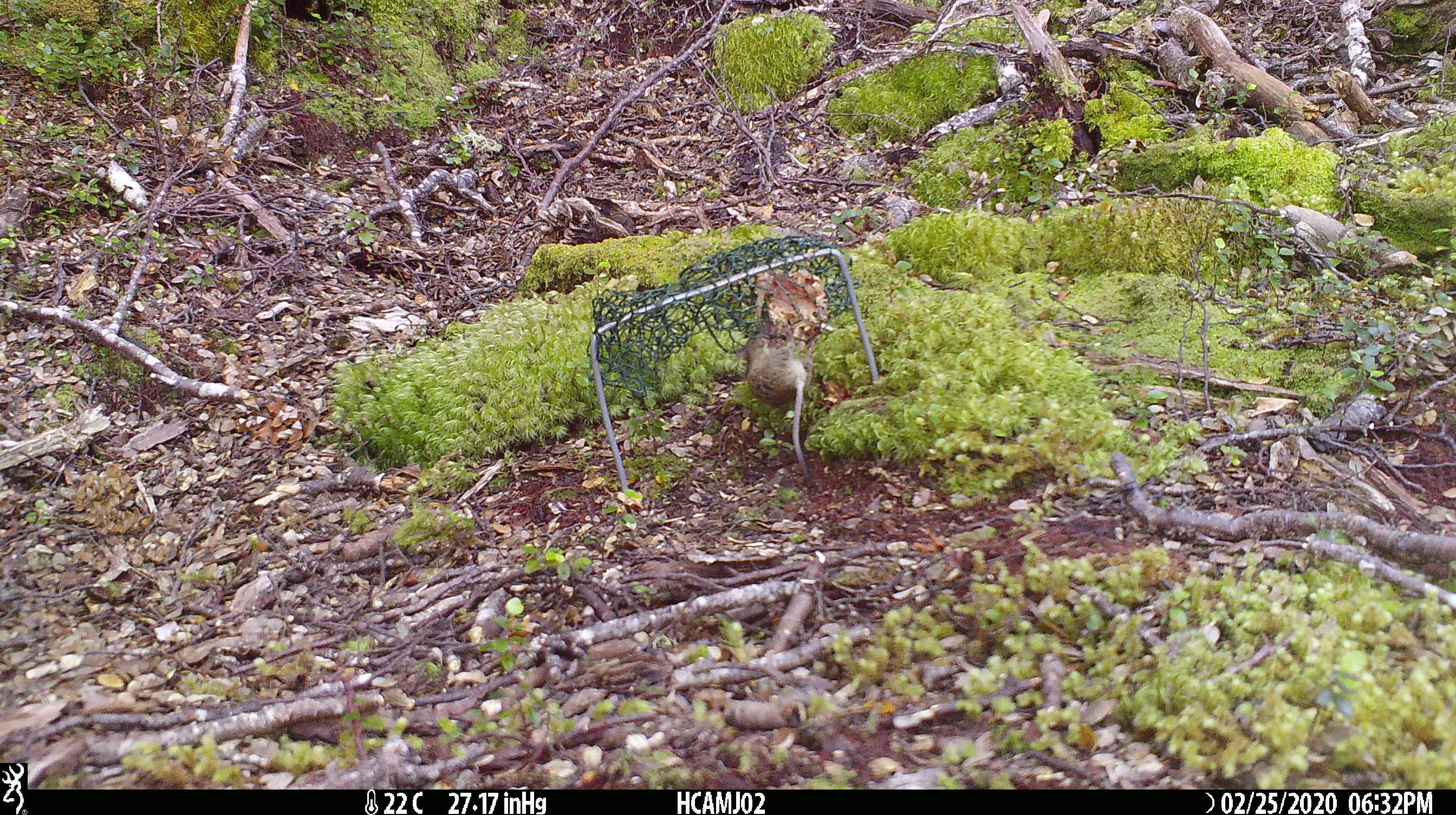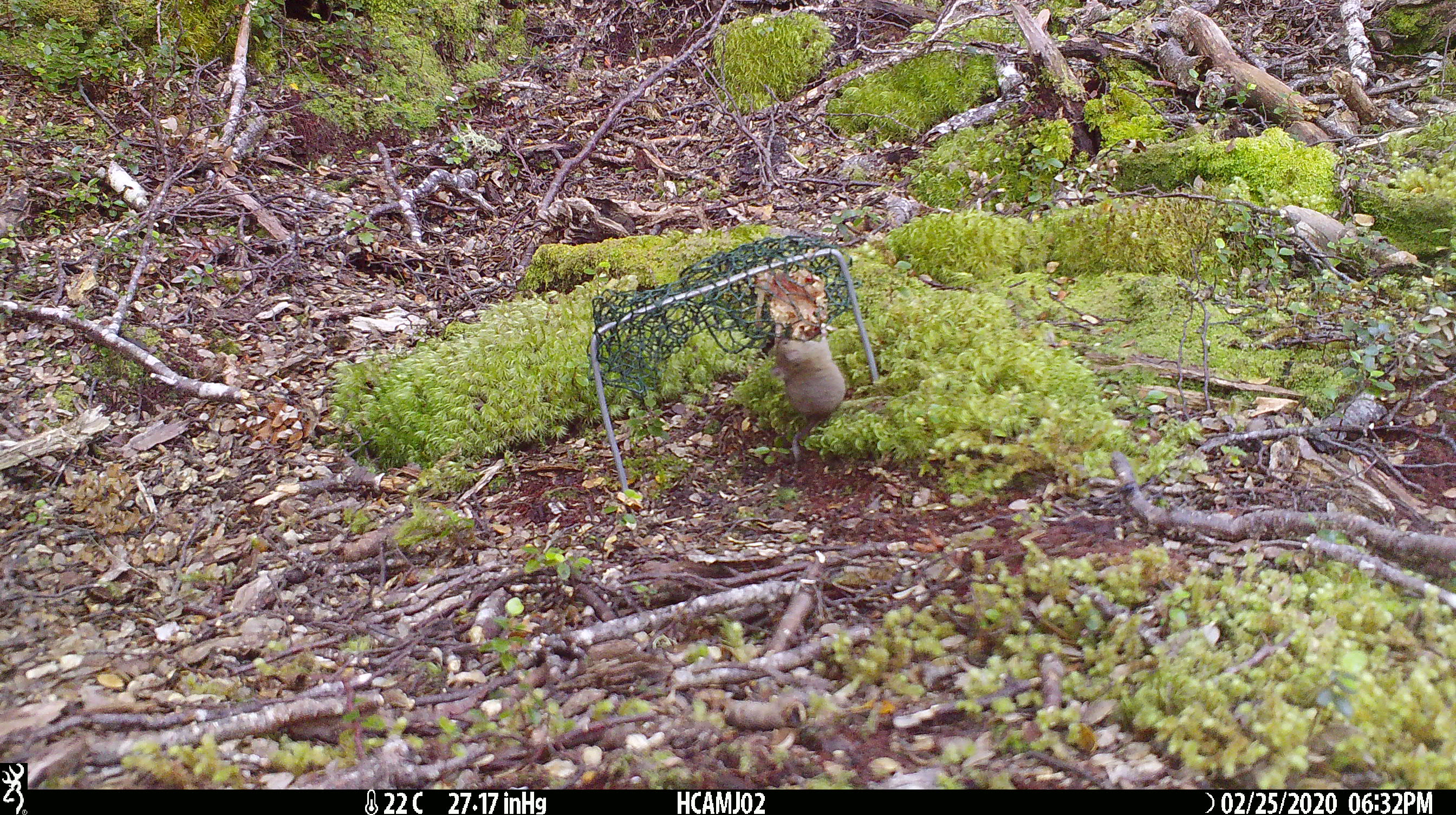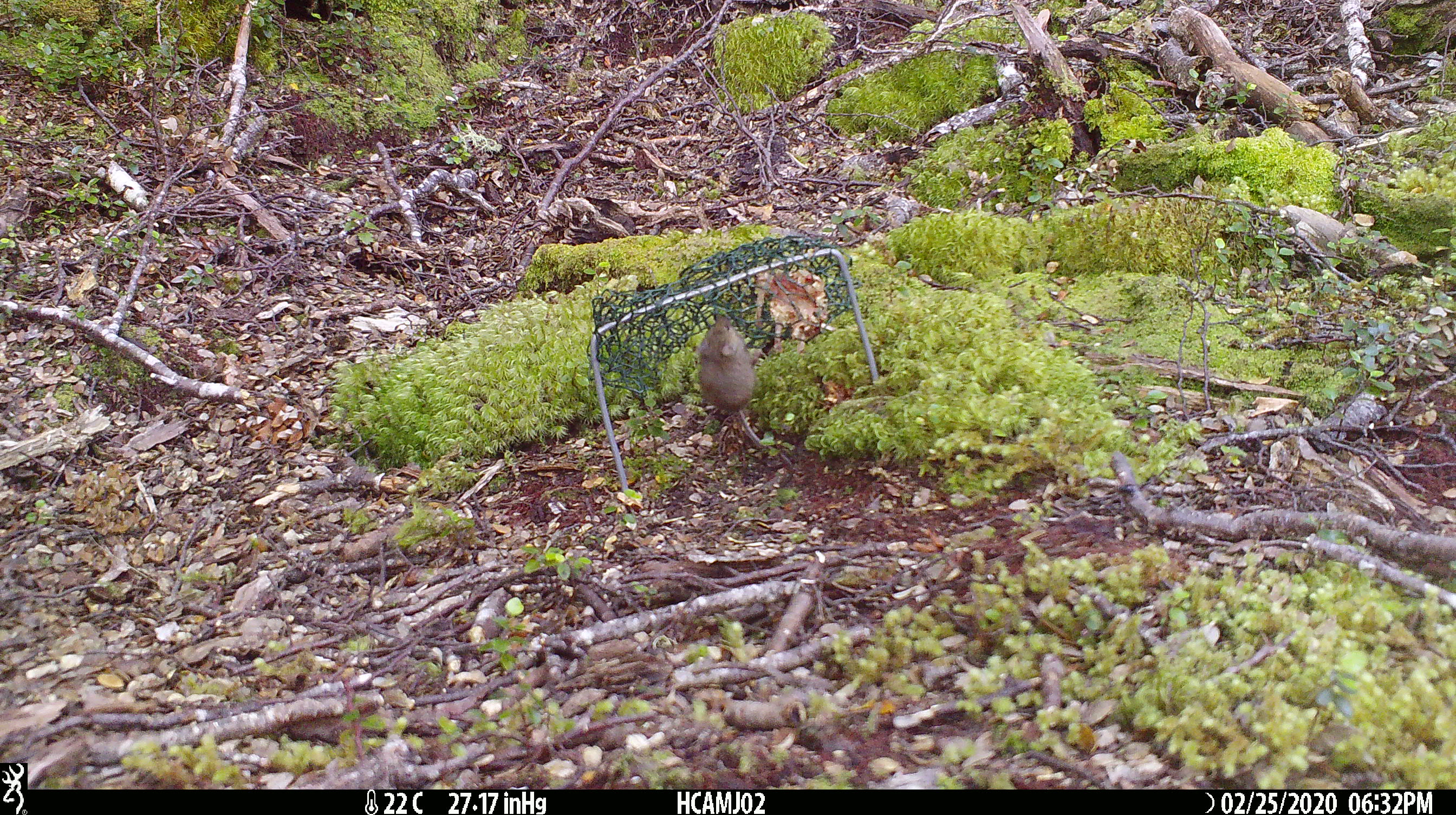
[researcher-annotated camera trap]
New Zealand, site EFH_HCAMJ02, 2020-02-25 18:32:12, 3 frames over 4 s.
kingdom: Animalia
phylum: Chordata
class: Mammalia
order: Rodentia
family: Muridae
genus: Mus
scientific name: Mus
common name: mouse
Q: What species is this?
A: Mouse (Mus).